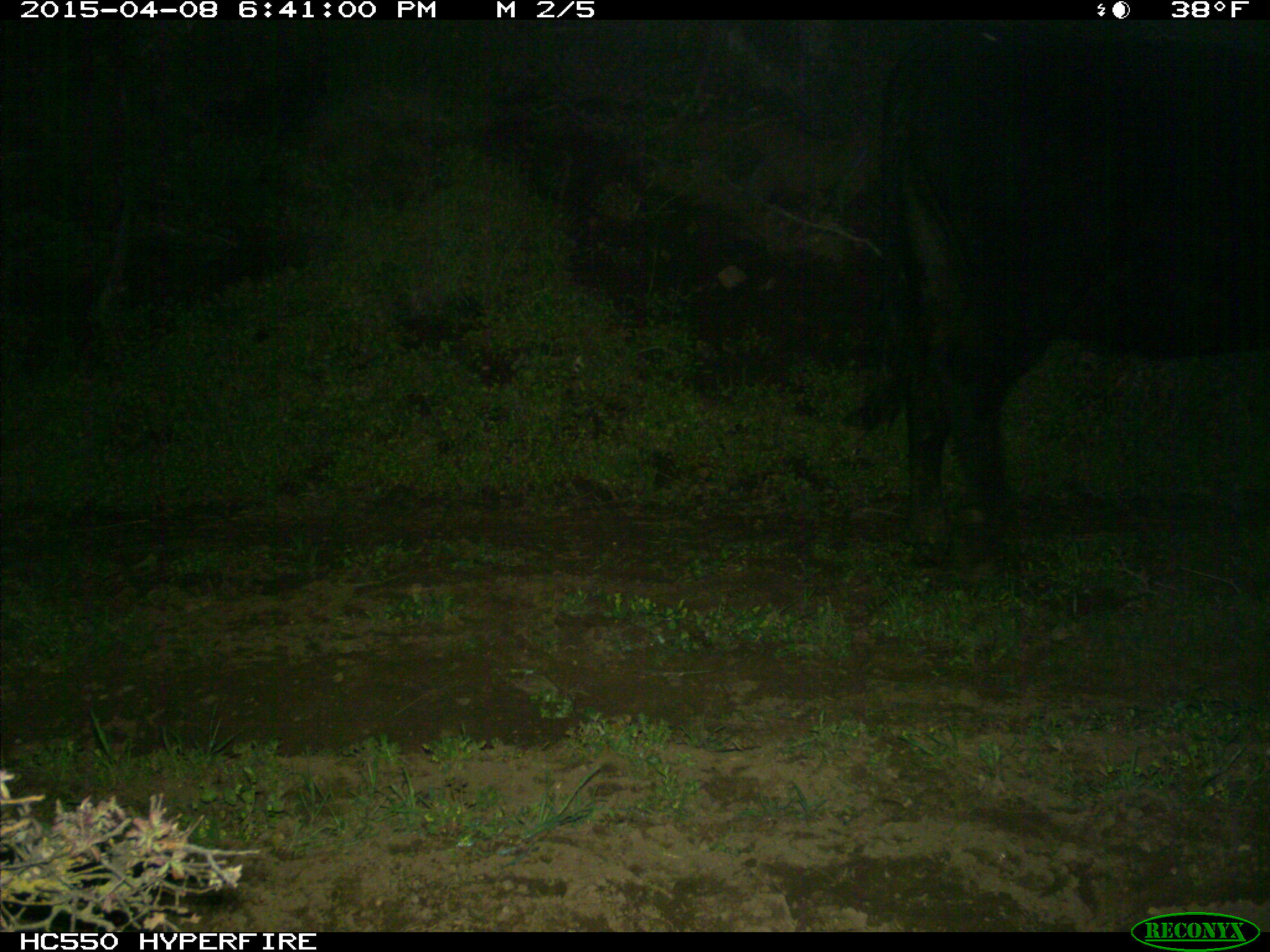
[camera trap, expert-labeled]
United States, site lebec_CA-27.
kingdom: Animalia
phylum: Chordata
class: Mammalia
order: Artiodactyla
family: Bovidae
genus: Bos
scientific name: Bos taurus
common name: domestic cow